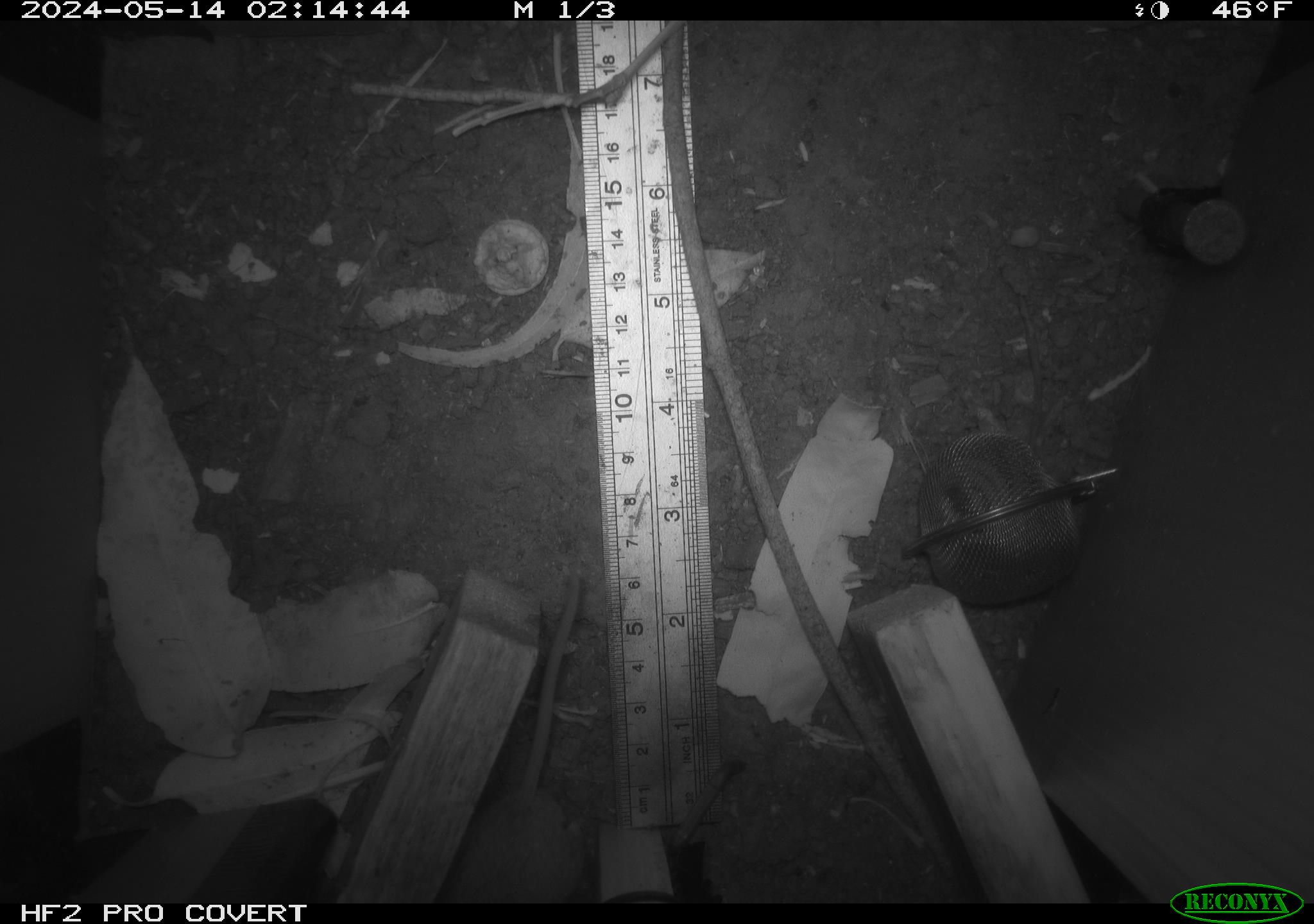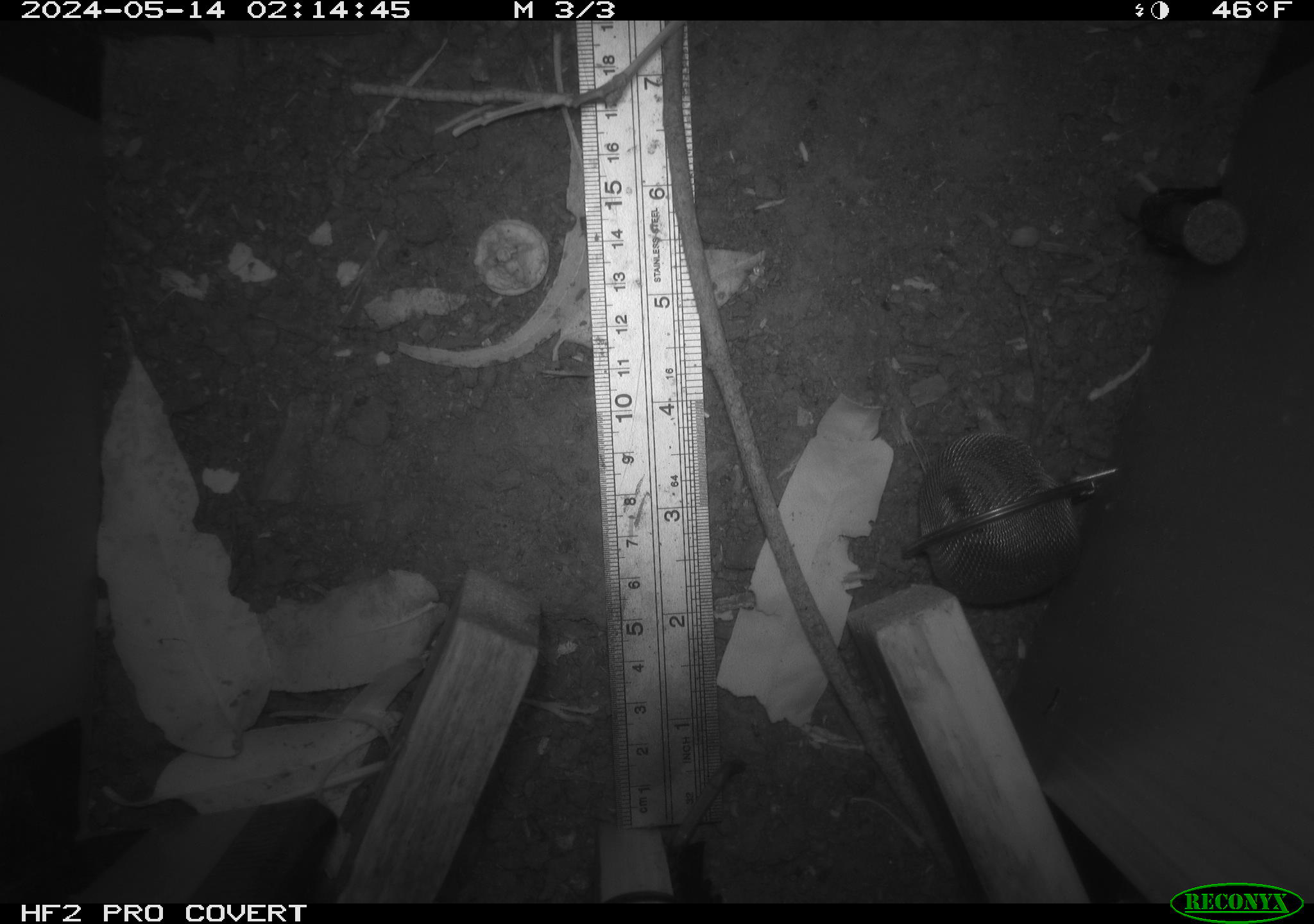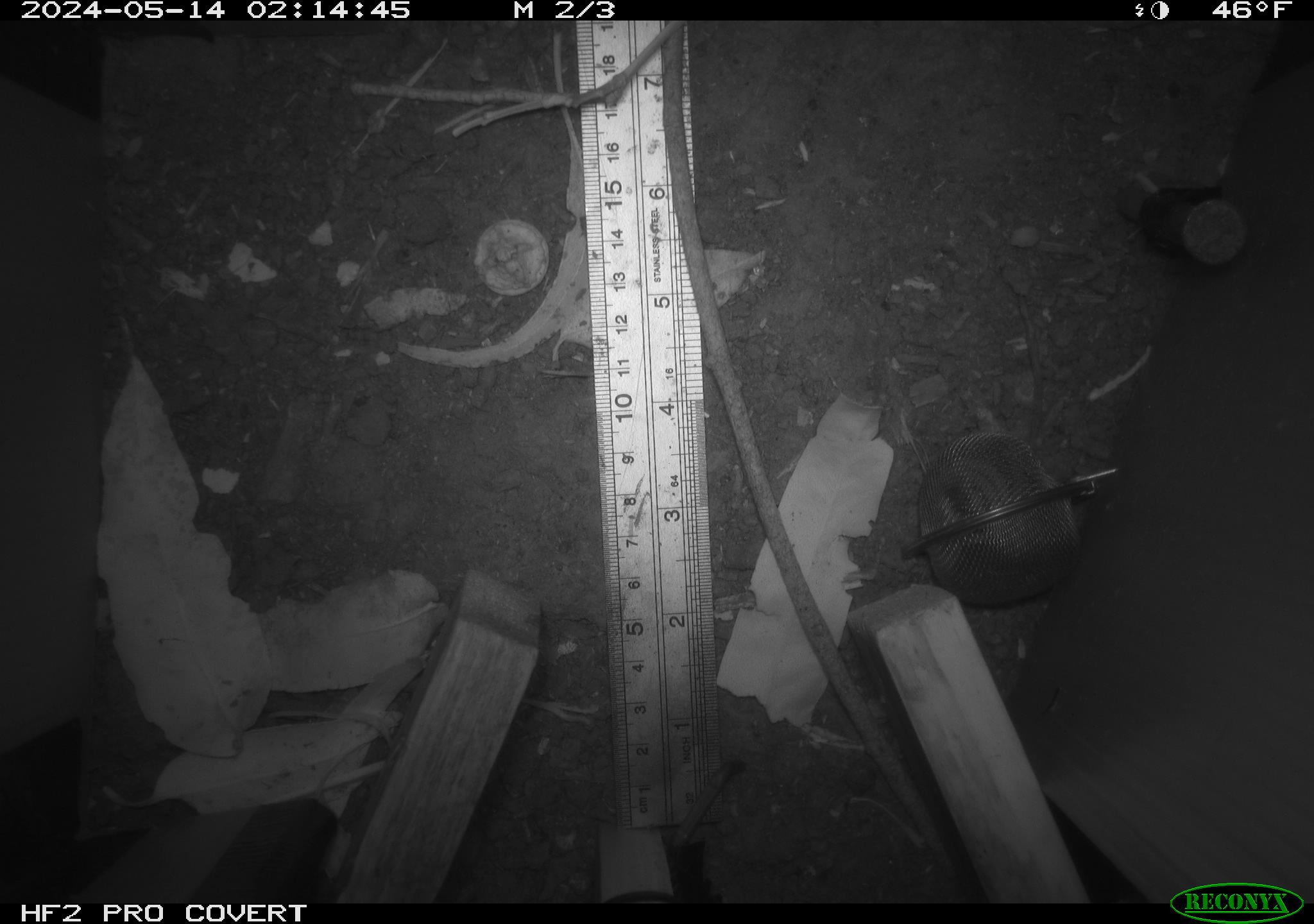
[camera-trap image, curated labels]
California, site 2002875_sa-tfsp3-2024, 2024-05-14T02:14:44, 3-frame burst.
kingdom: Animalia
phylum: Chordata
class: Mammalia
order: Rodentia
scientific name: Rodentia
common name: rodent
Rodent (Rodentia).